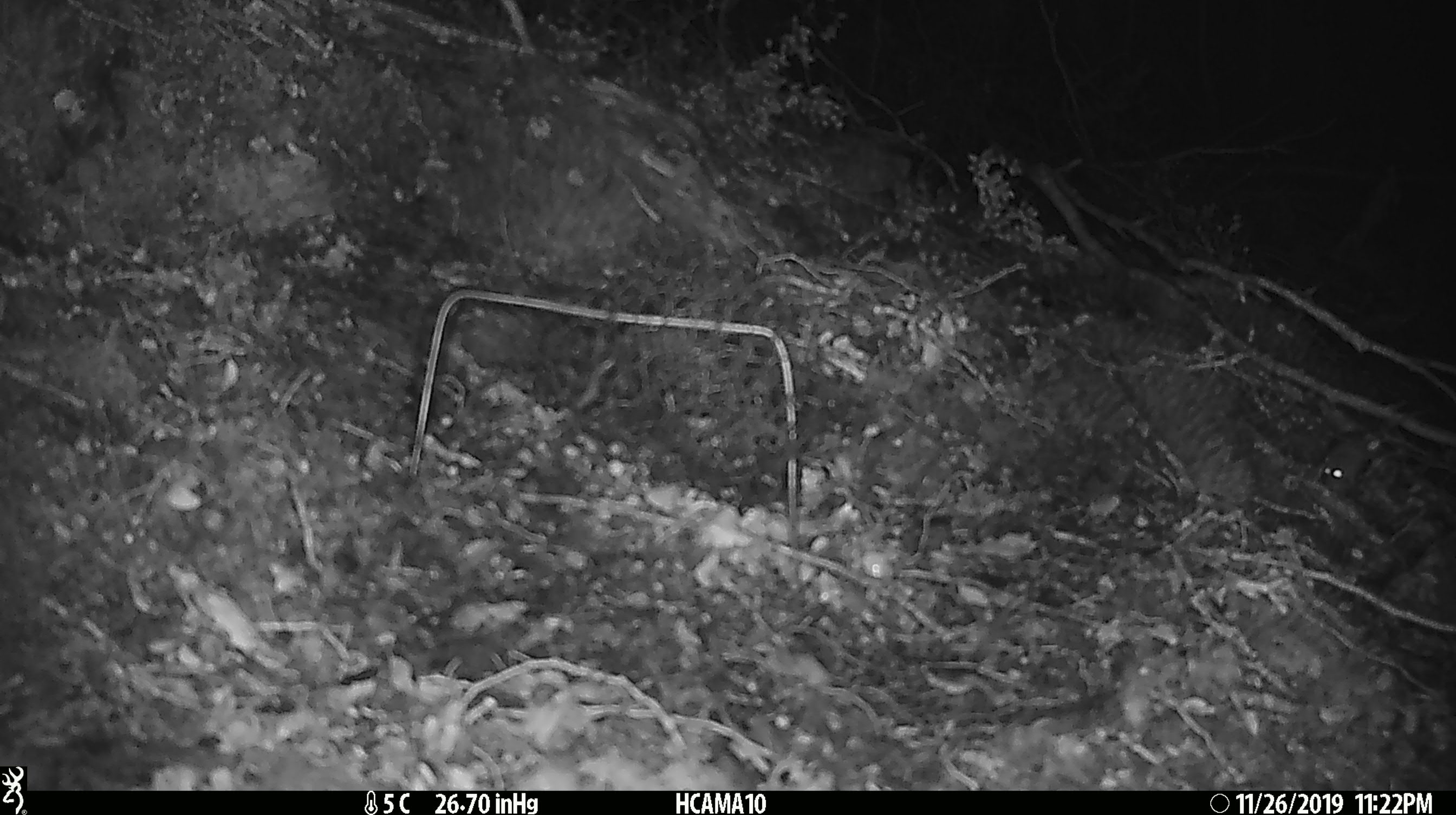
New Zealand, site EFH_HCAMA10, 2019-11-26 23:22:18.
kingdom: Animalia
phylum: Chordata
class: Mammalia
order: Rodentia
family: Muridae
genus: Mus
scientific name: Mus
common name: mouse